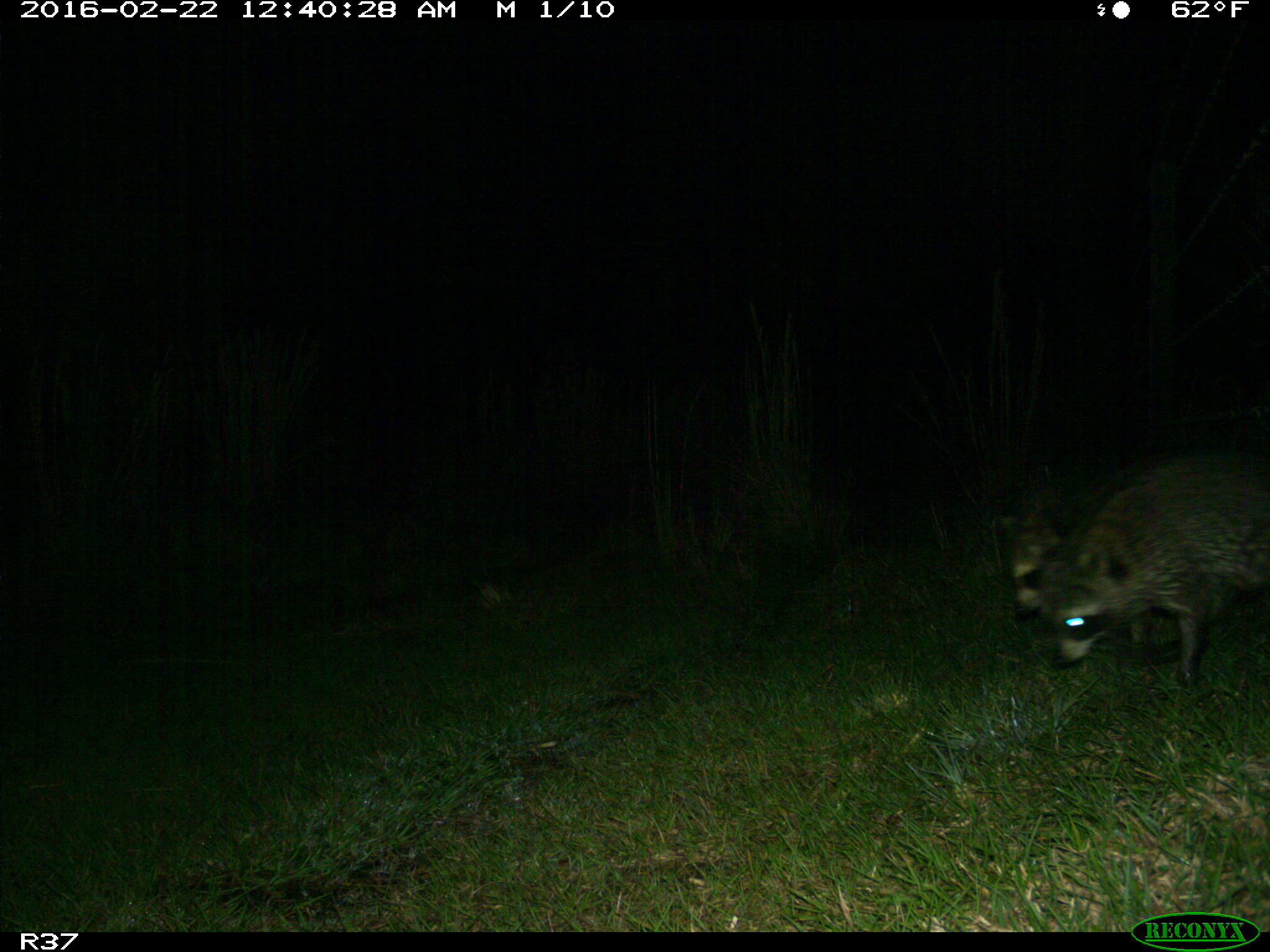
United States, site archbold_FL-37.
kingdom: Animalia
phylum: Chordata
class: Mammalia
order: Carnivora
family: Procyonidae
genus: Procyon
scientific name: Procyon lotor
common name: common raccoon